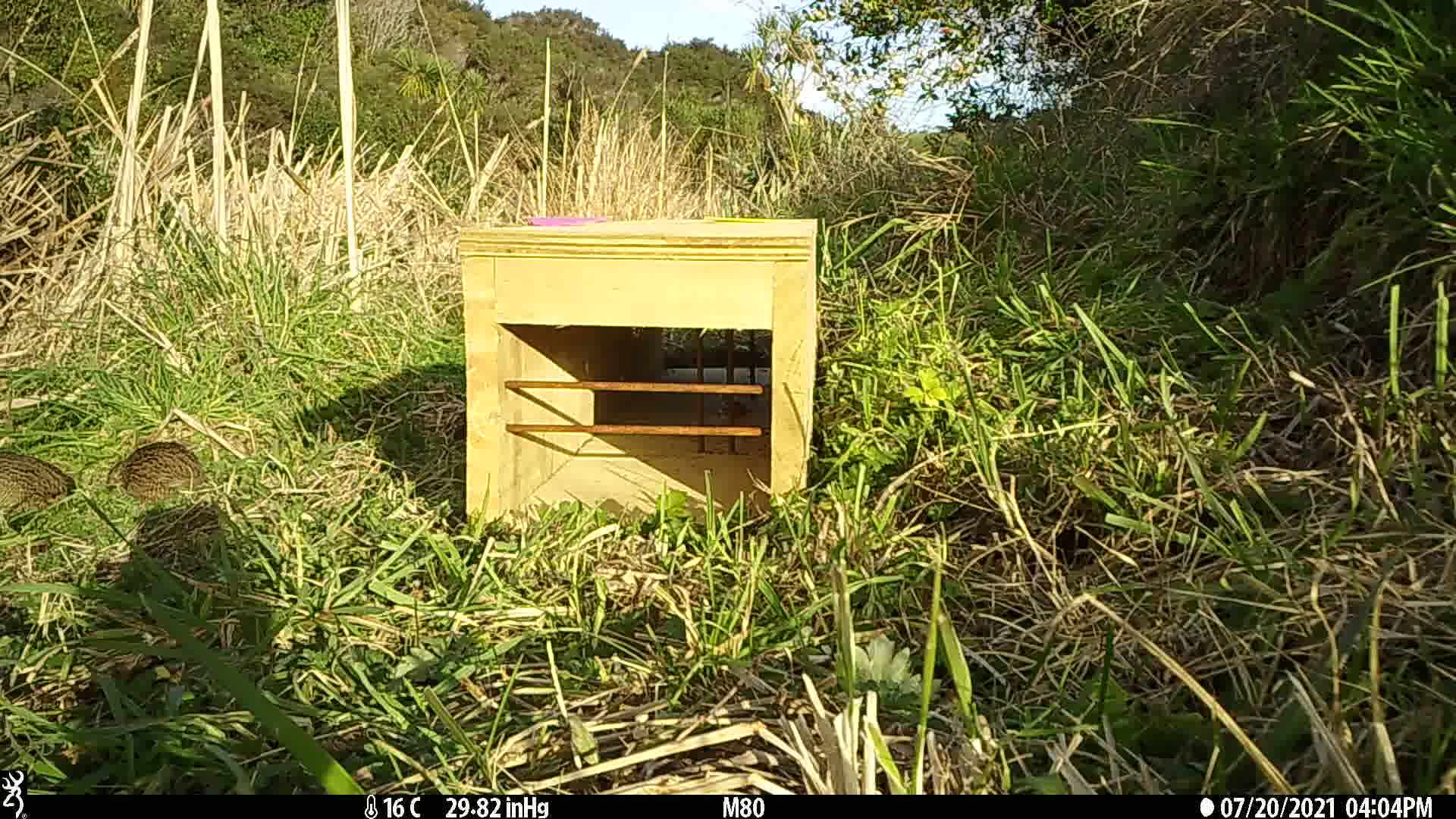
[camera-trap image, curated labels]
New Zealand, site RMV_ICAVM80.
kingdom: Animalia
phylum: Chordata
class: Aves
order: Galliformes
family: Phasianidae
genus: Synoicus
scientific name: Synoicus ypsilophorus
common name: brown quail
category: quail brown